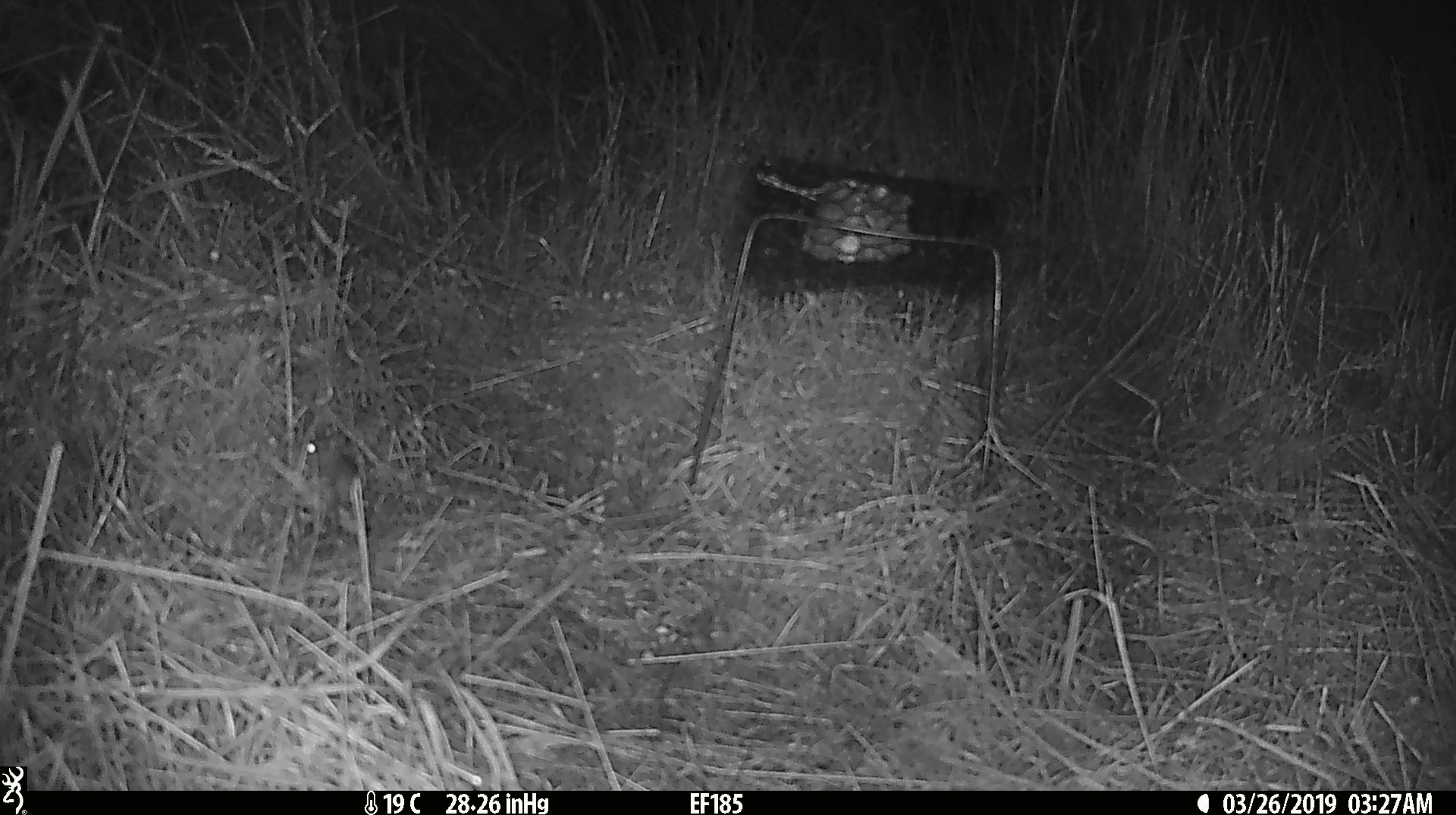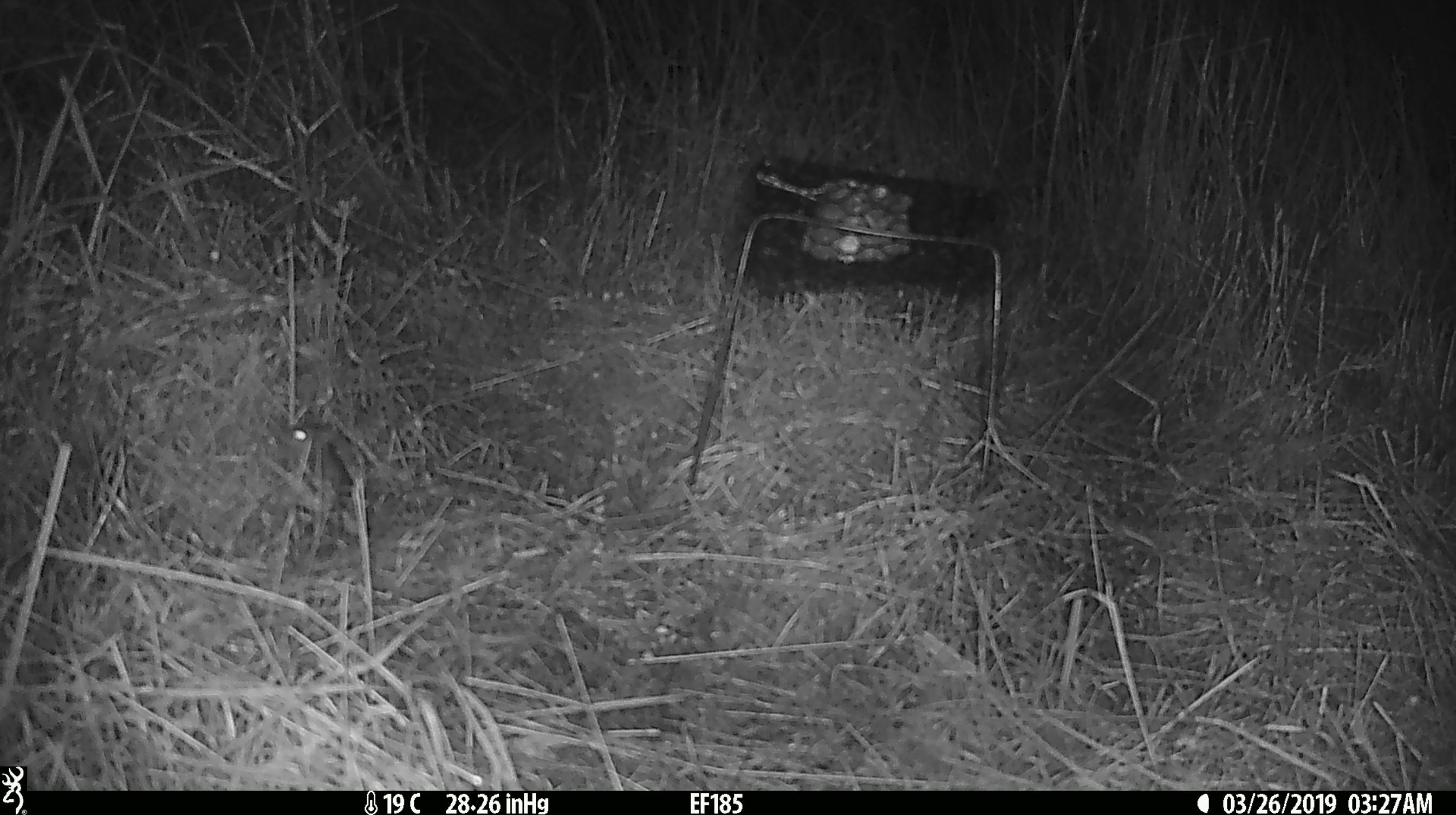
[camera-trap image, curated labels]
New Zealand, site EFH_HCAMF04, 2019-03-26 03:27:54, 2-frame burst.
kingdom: Animalia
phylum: Chordata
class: Mammalia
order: Rodentia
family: Muridae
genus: Mus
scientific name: Mus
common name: mouse